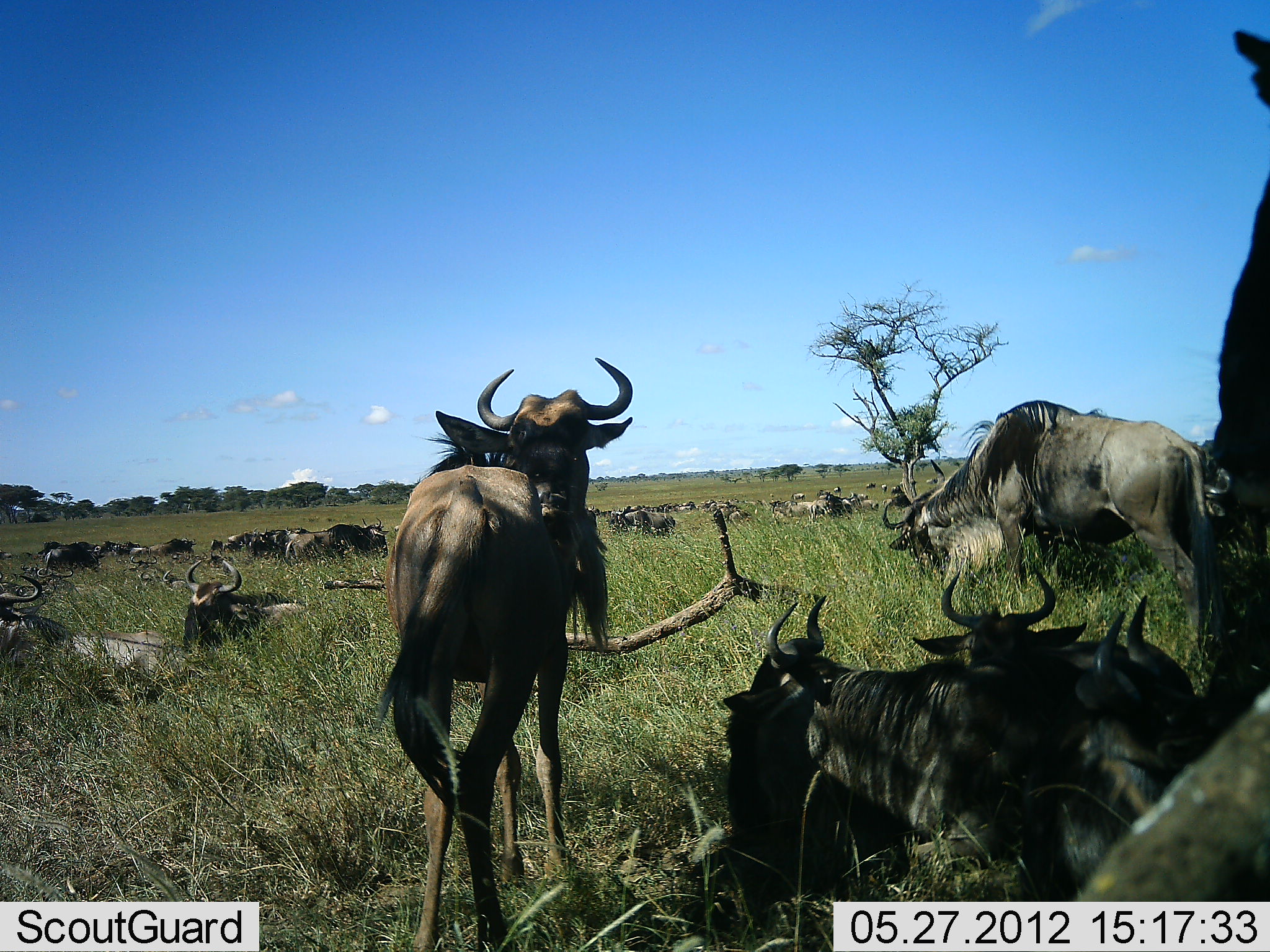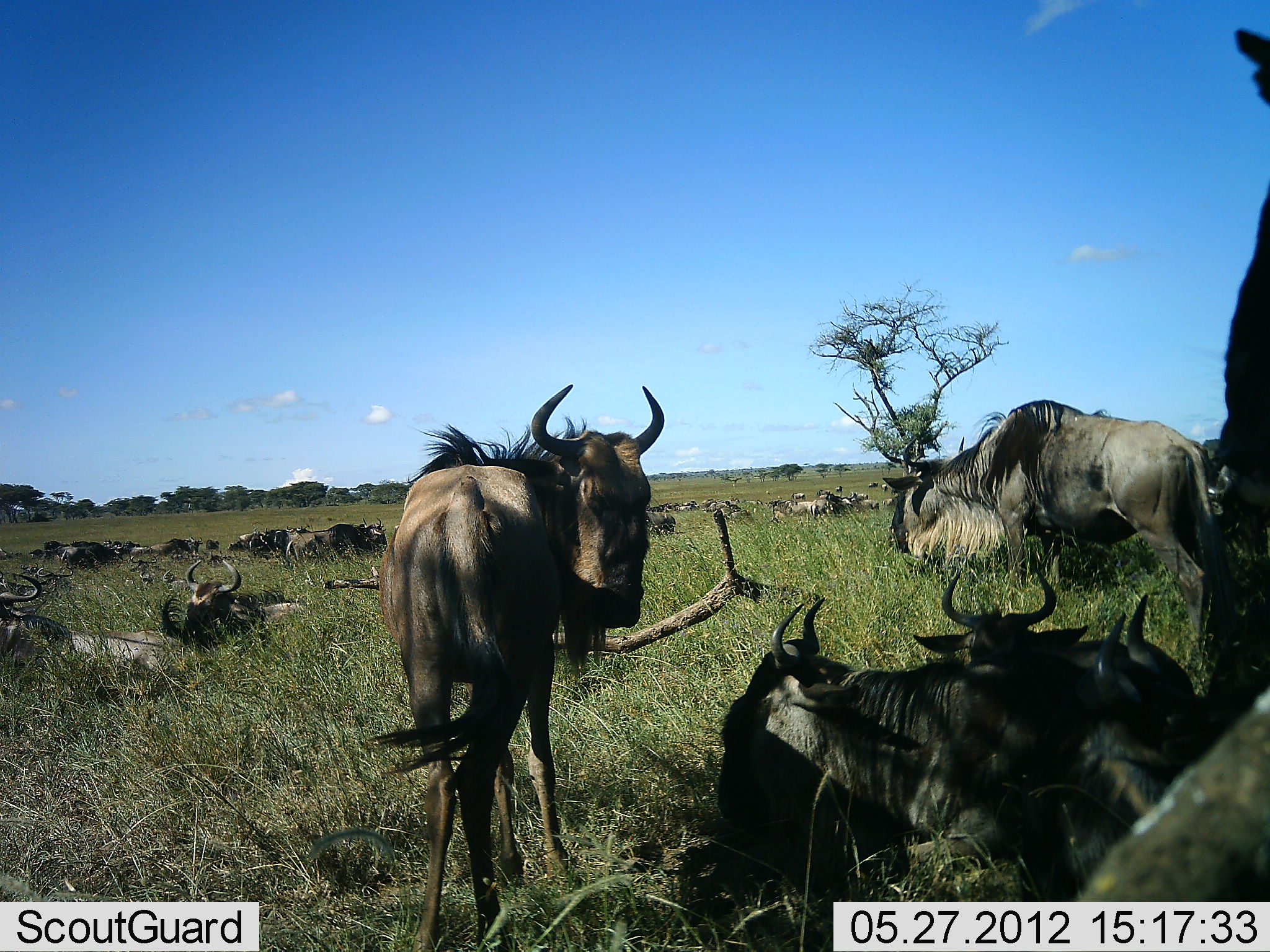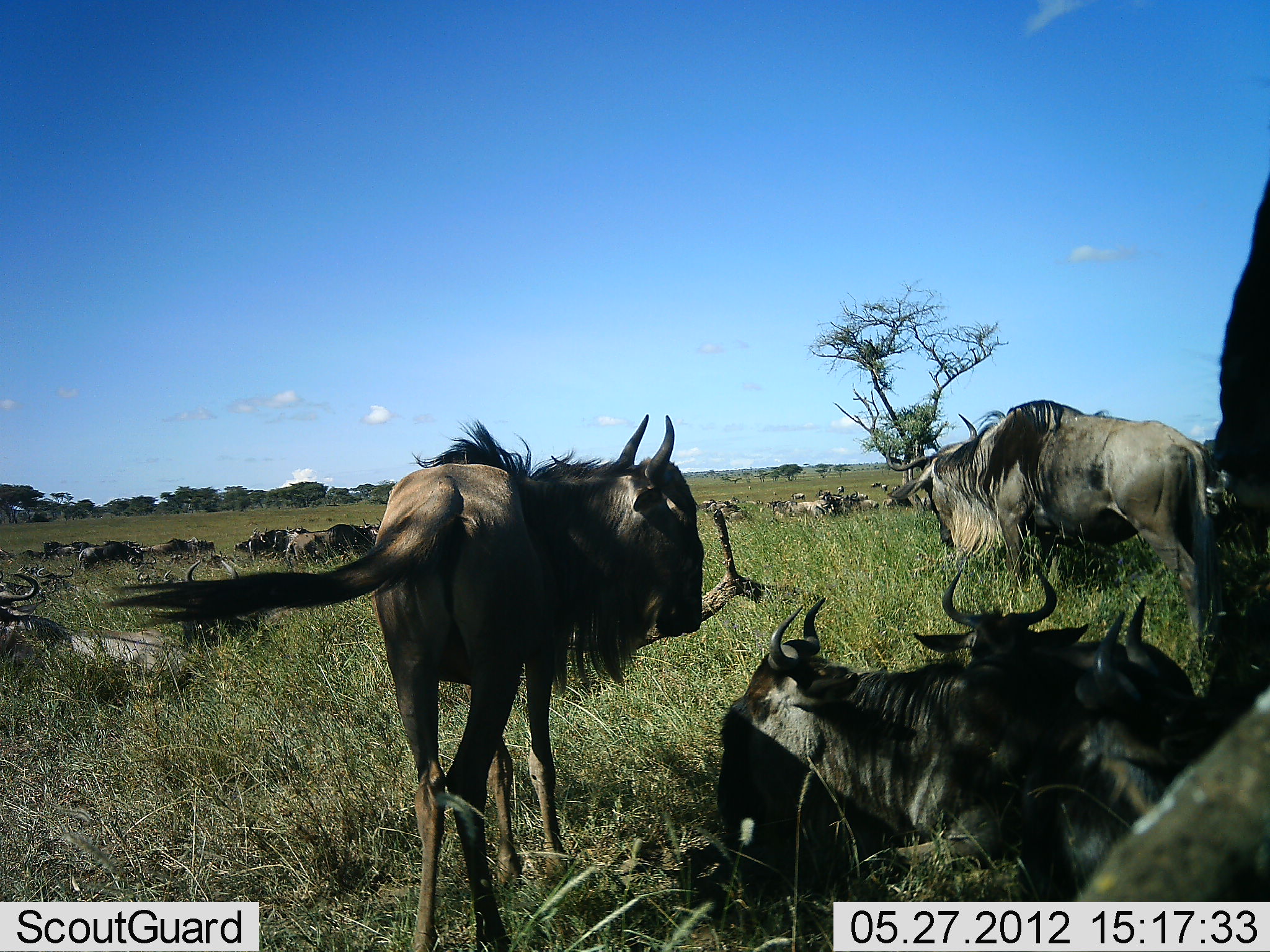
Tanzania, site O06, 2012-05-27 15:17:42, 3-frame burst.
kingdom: Animalia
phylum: Chordata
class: Mammalia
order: Artiodactyla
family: Bovidae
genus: Connochaetes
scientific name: Connochaetes taurinus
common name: blue wildebeest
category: wildebeest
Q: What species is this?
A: Wildebeest (blue wildebeest) (Connochaetes taurinus).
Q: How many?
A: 11-50.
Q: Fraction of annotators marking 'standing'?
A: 74%.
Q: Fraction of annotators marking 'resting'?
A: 89%.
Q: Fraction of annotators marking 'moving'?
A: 32%.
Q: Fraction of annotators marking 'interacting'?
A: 21%.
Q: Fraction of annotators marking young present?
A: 0%.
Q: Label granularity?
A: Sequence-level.